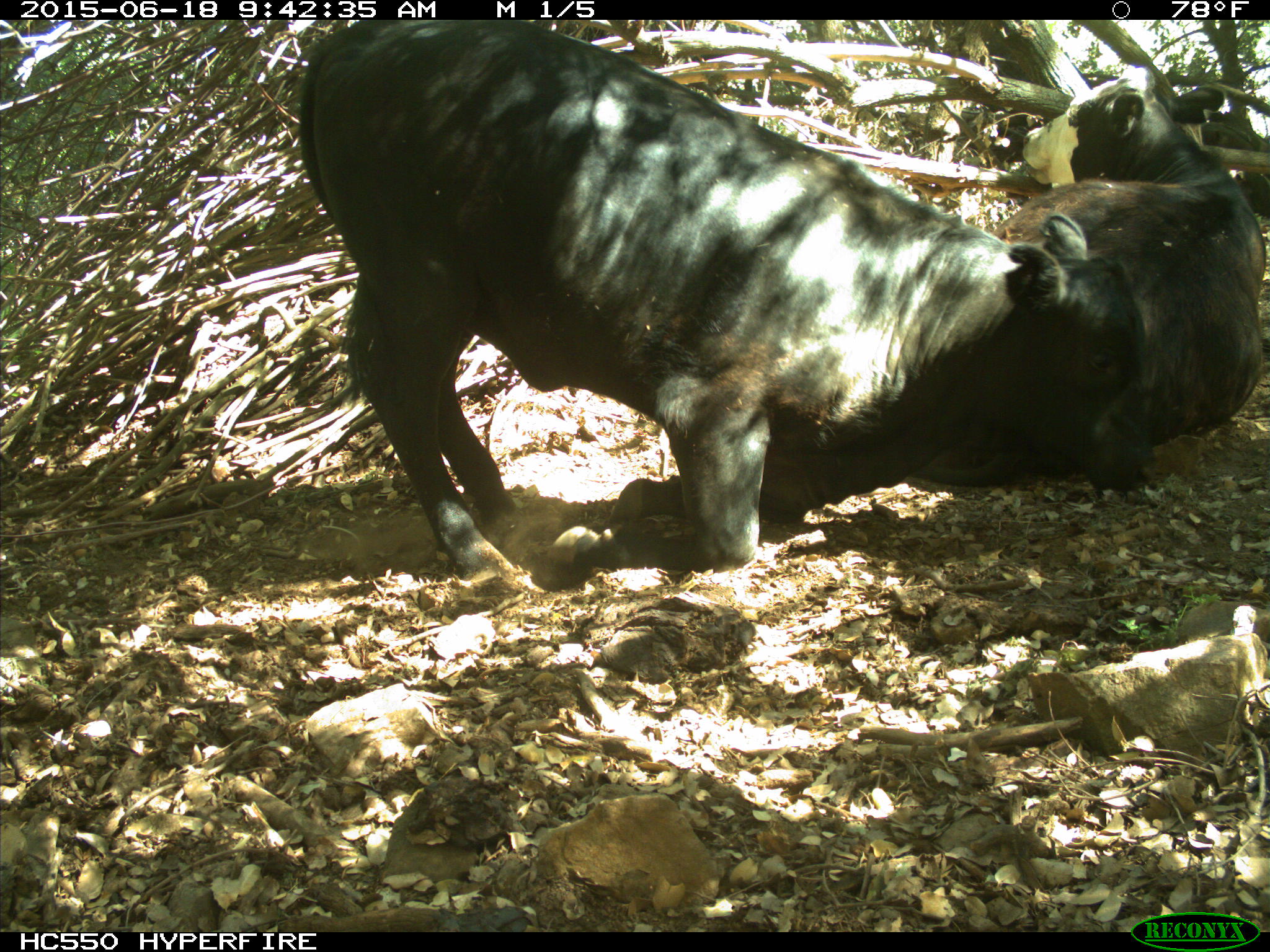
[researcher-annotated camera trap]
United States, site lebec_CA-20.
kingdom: Animalia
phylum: Chordata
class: Mammalia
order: Artiodactyla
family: Bovidae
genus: Bos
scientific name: Bos taurus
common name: domestic cow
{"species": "Bos taurus (domestic cow)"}